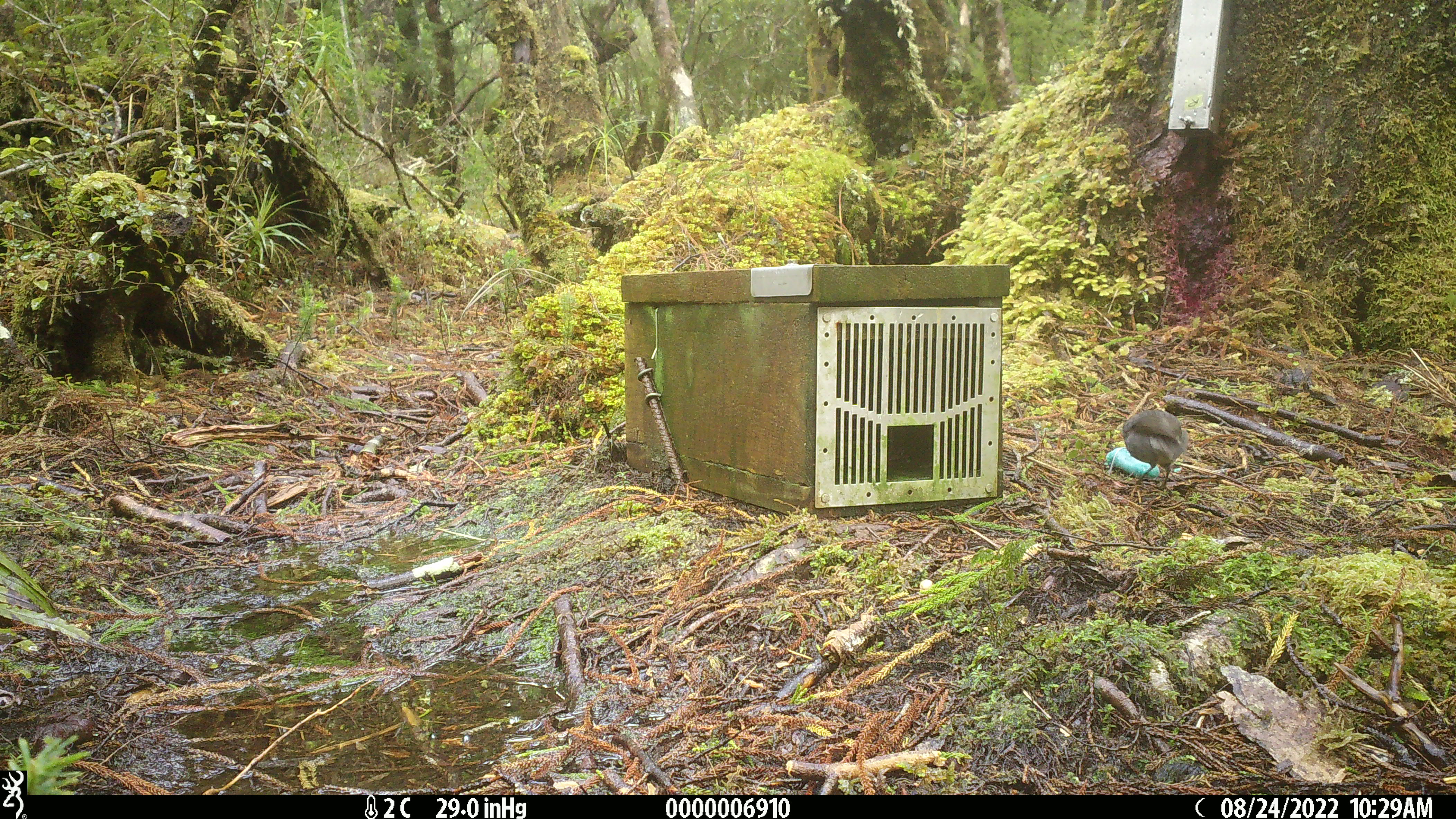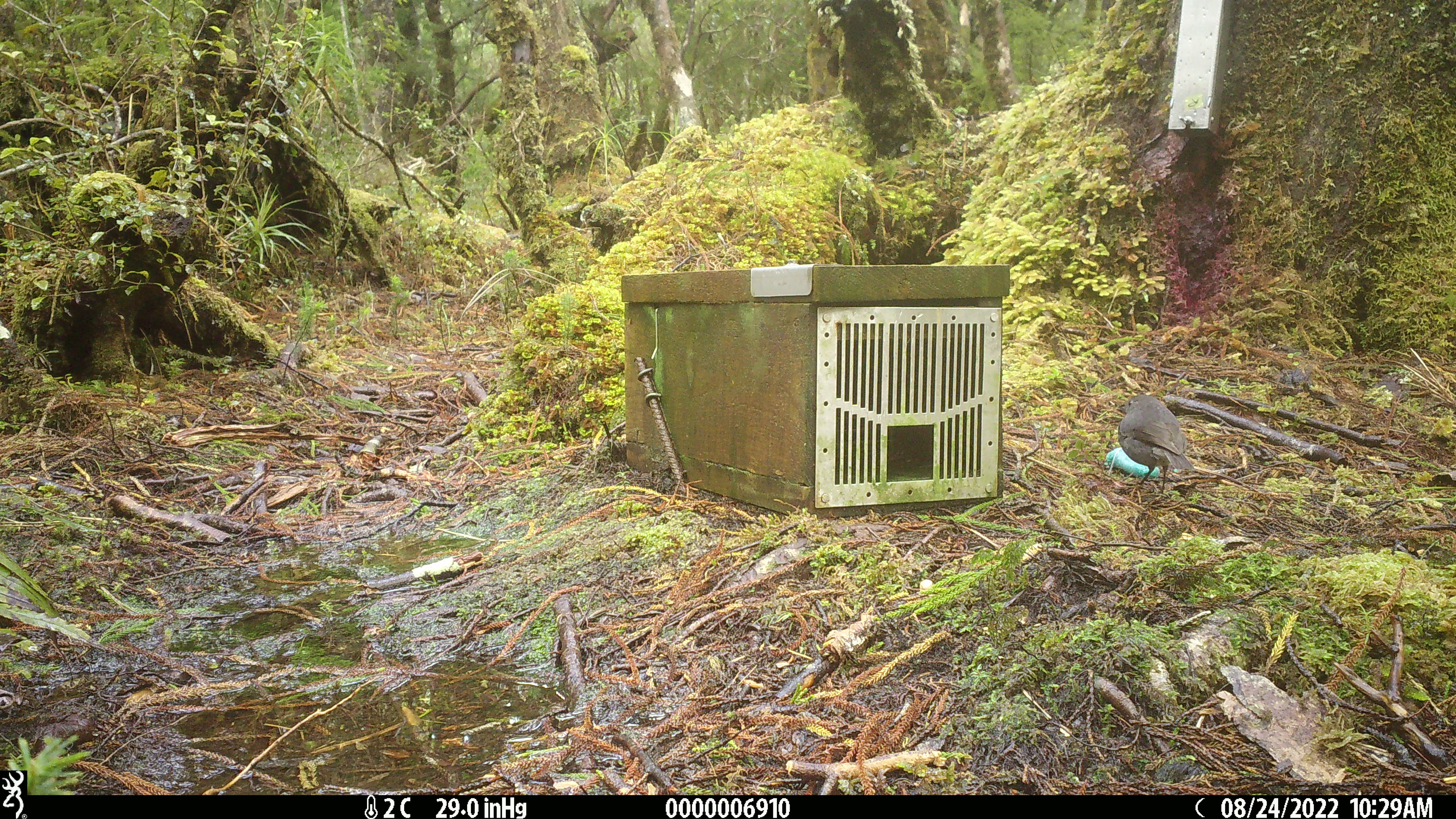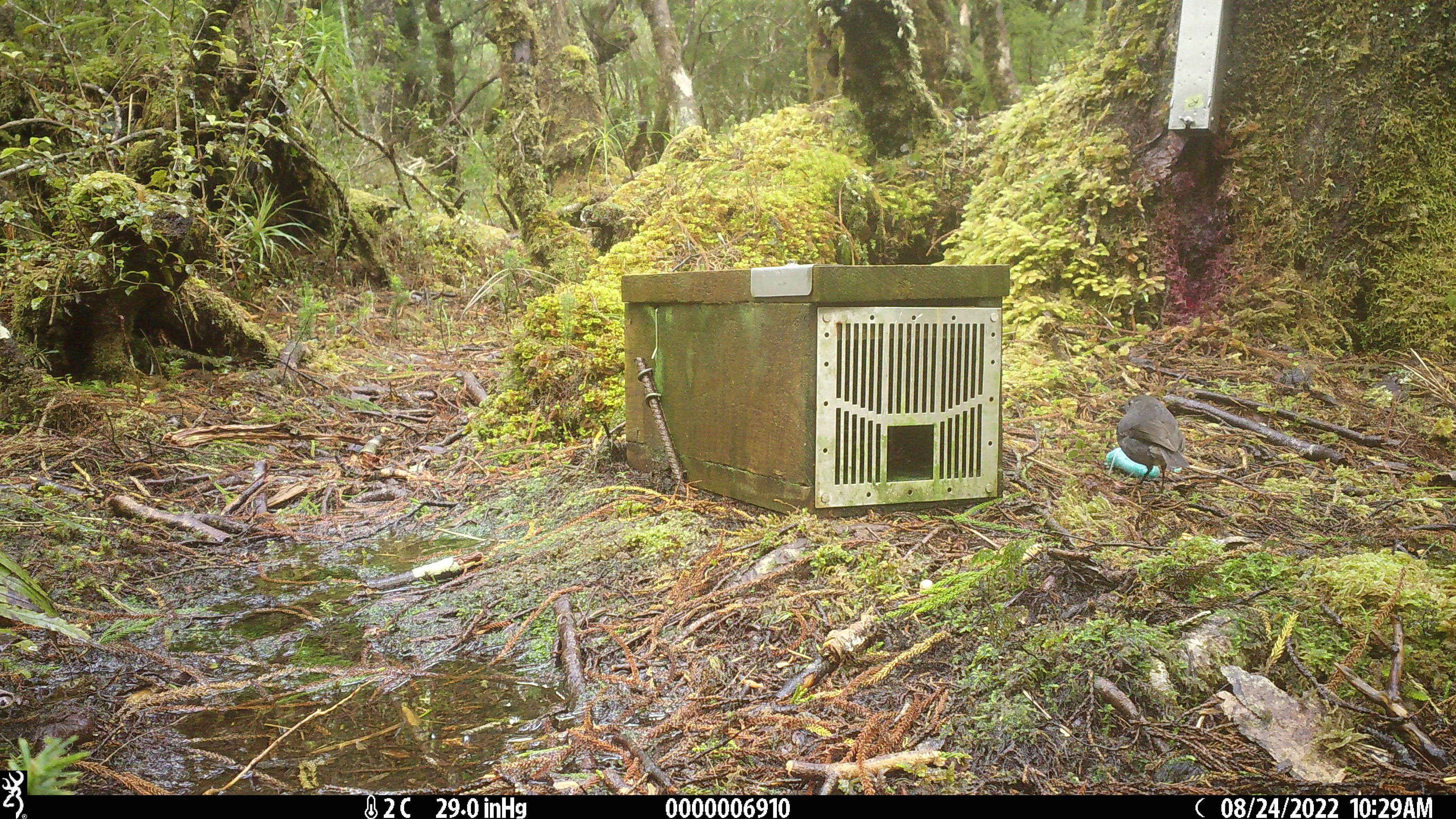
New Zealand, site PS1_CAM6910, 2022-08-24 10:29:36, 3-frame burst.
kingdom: Animalia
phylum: Chordata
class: Aves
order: Passeriformes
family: Petroicidae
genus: Petroica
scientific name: Petroica australis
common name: new zealand robin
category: robin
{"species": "robin (new zealand robin) (Petroica australis)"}